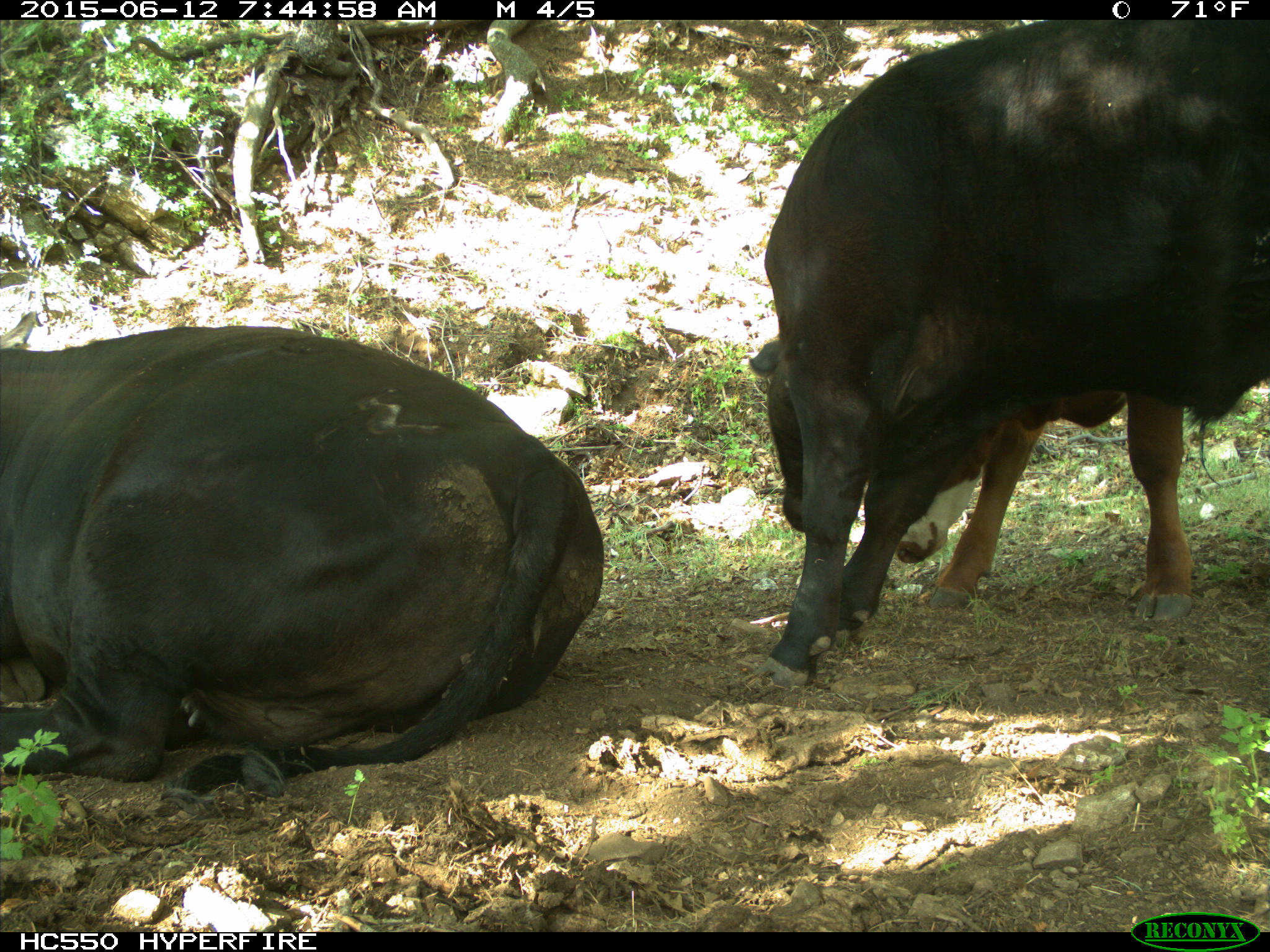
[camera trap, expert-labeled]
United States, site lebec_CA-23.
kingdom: Animalia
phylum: Chordata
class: Mammalia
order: Artiodactyla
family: Bovidae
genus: Bos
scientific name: Bos taurus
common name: domestic cow